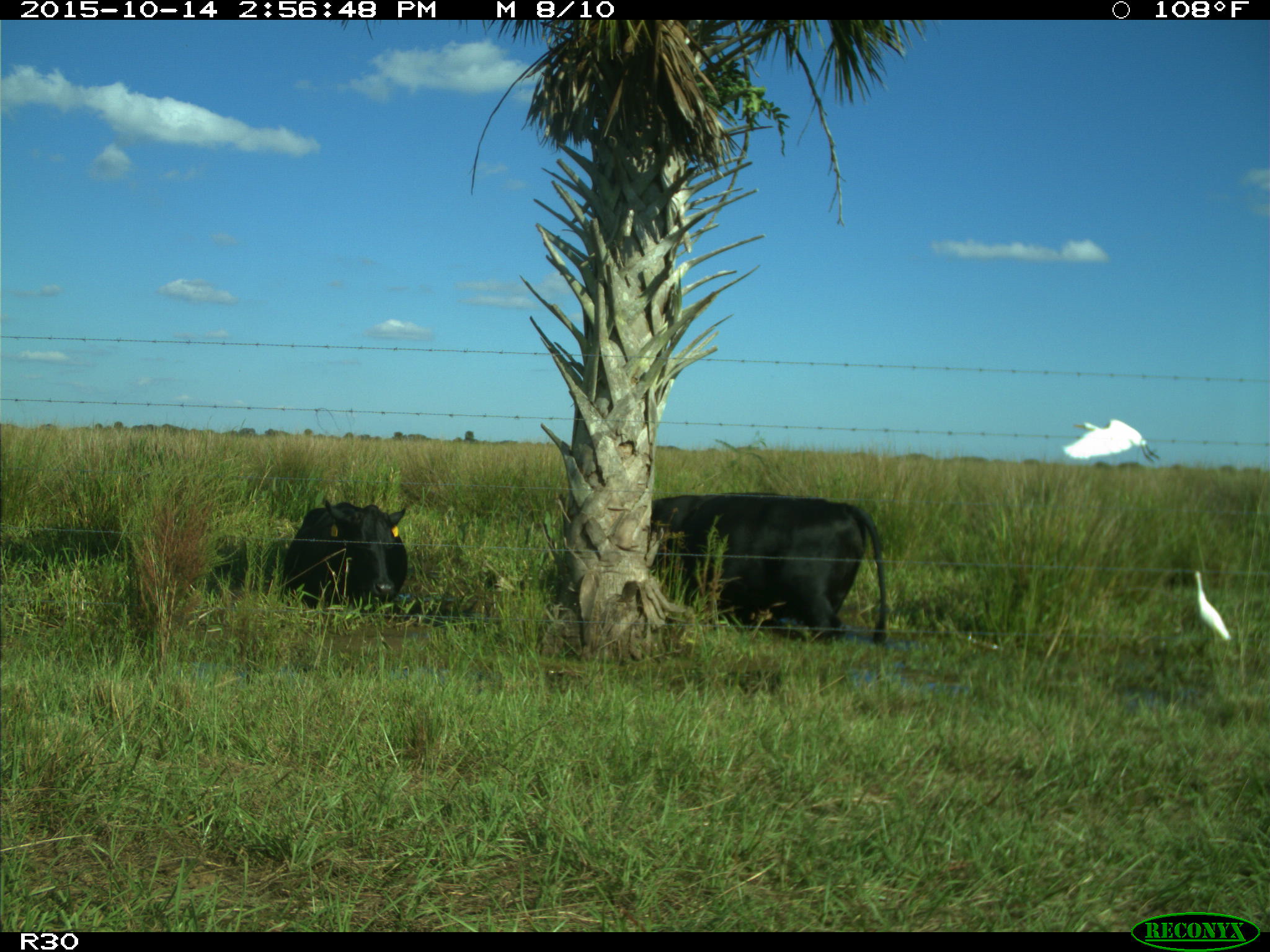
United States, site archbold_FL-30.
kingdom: Animalia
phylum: Chordata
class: Mammalia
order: Artiodactyla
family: Bovidae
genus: Bos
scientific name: Bos taurus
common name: domestic cow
Bos taurus (domestic cow).